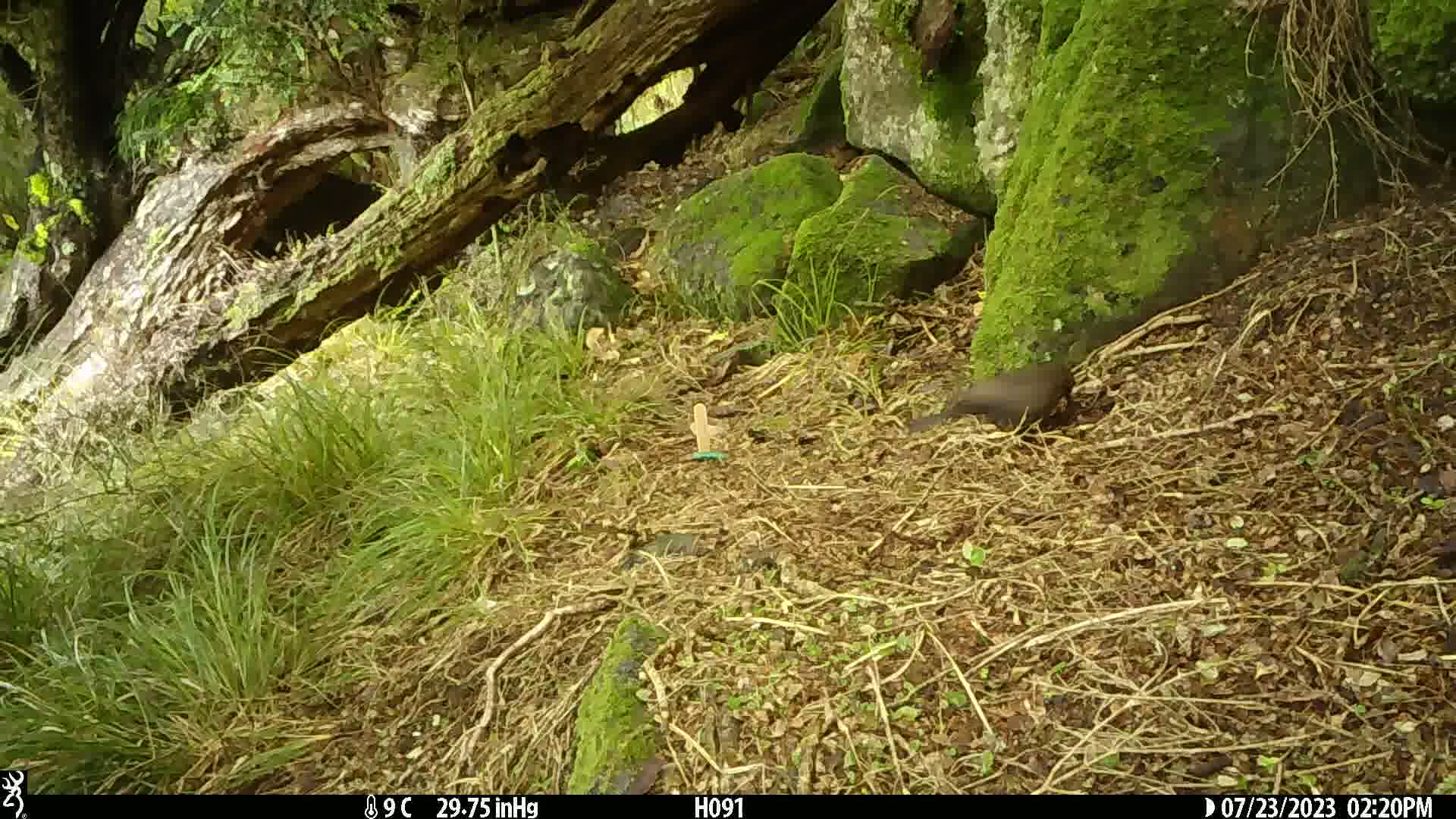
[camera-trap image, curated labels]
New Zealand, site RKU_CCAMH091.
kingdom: Animalia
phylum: Chordata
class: Aves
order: Passeriformes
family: Turdidae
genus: Turdus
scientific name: Turdus merula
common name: eurasian blackbird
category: blackbird